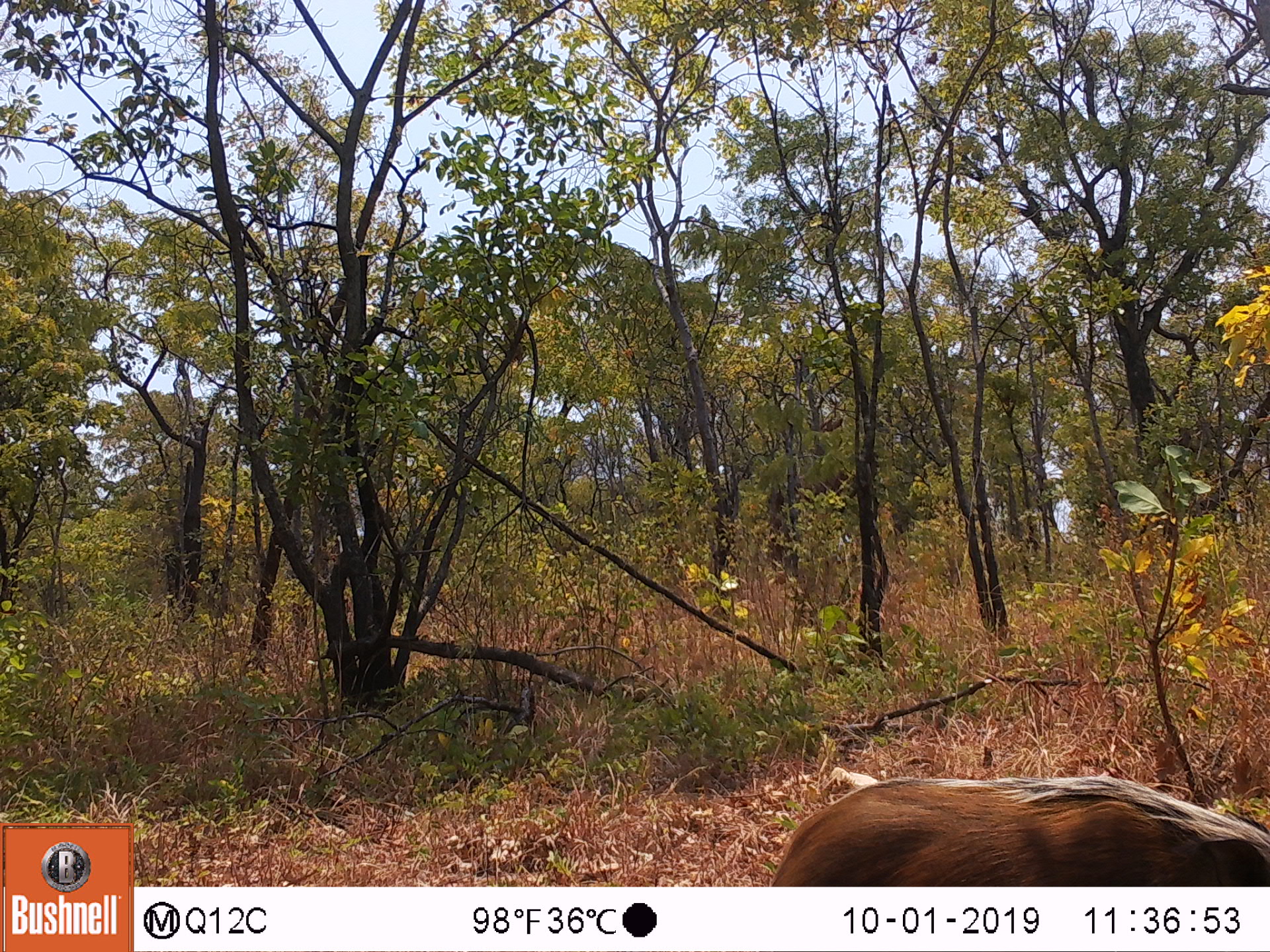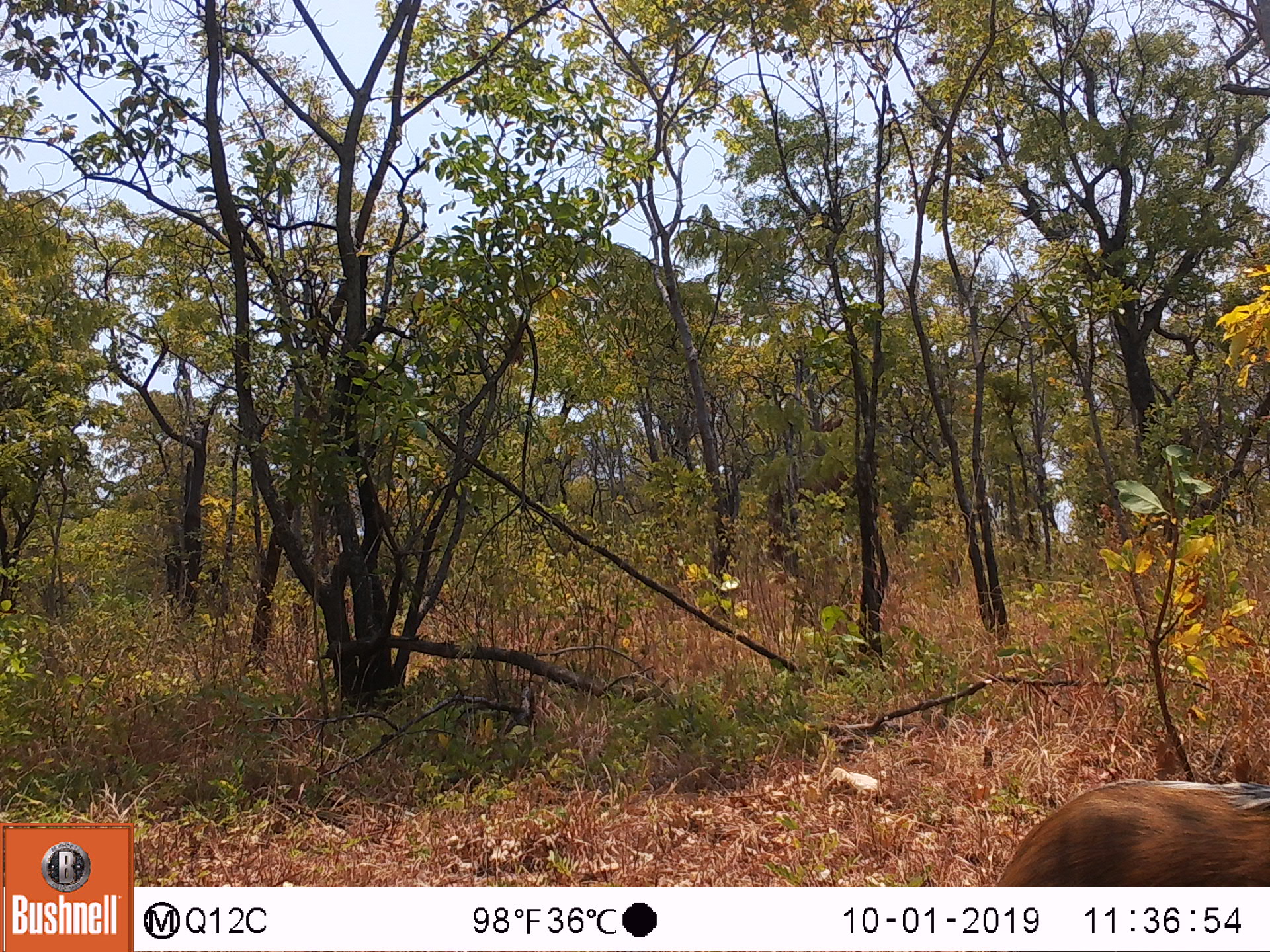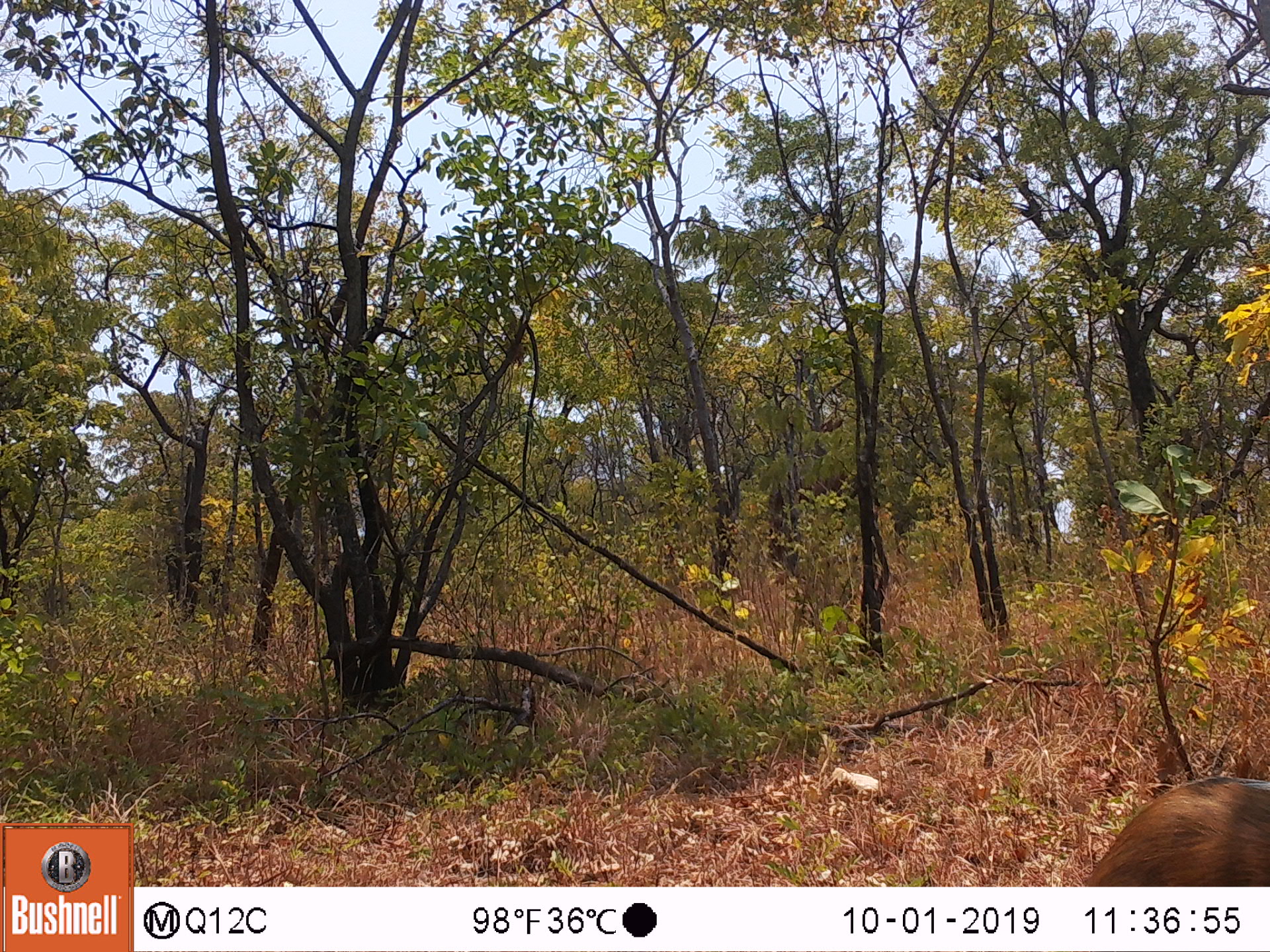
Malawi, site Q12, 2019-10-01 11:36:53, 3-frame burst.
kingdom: Animalia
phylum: Chordata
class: Mammalia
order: Artiodactyla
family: Suidae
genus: Potamochoerus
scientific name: Potamochoerus larvatus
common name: bushpig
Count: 1.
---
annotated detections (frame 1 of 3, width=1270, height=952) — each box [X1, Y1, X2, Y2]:
bushpig: [759, 768, 1267, 883]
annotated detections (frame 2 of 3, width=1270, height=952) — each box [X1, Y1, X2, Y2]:
bushpig: [989, 773, 1269, 885]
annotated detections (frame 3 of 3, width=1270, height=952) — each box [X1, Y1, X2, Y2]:
bushpig: [1073, 760, 1267, 883]